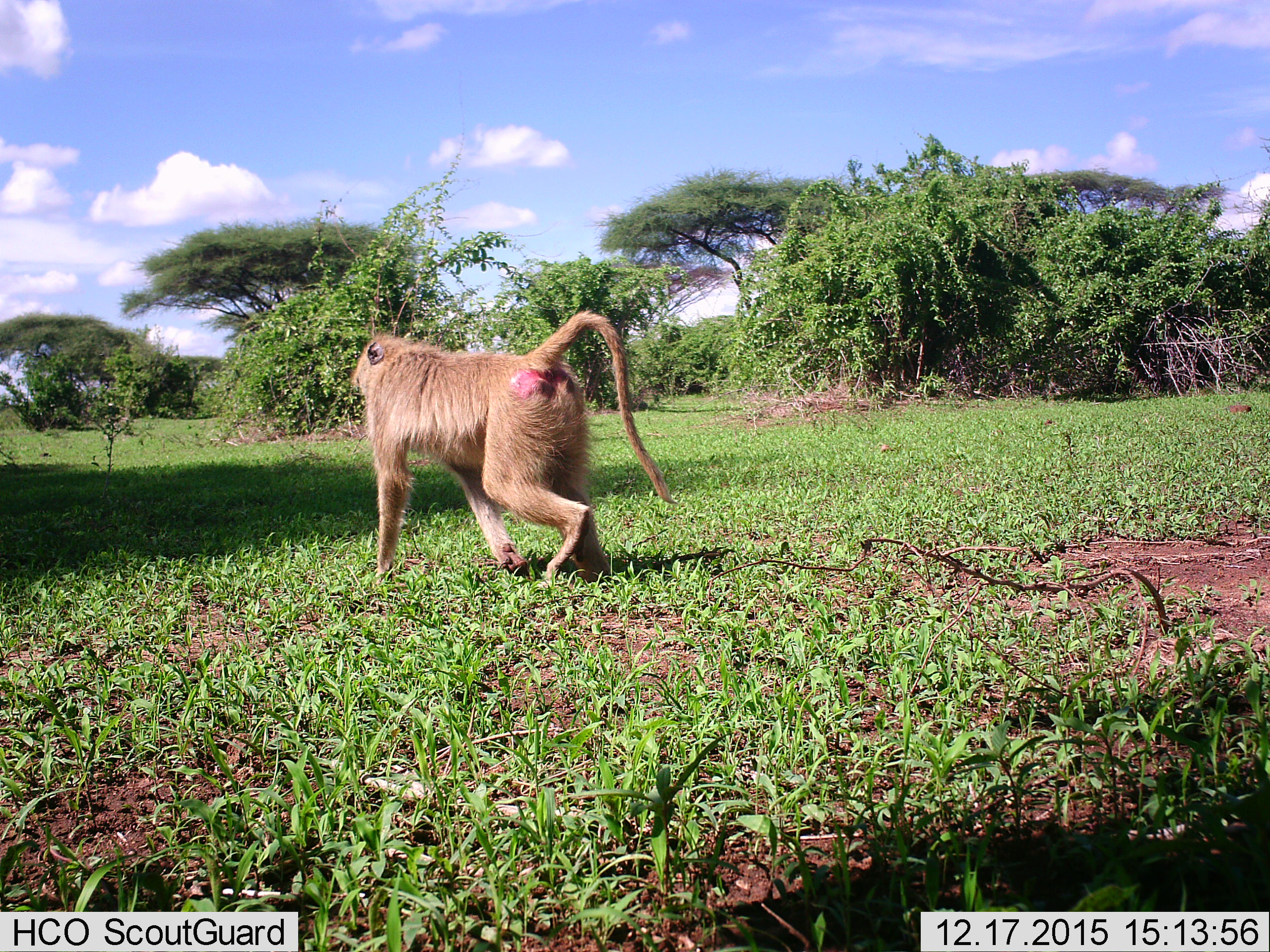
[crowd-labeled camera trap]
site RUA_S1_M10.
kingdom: Animalia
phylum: Chordata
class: Mammalia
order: Primates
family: Cercopithecidae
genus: Papio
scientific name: Papio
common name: baboon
Baboon (Papio), count 1. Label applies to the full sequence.